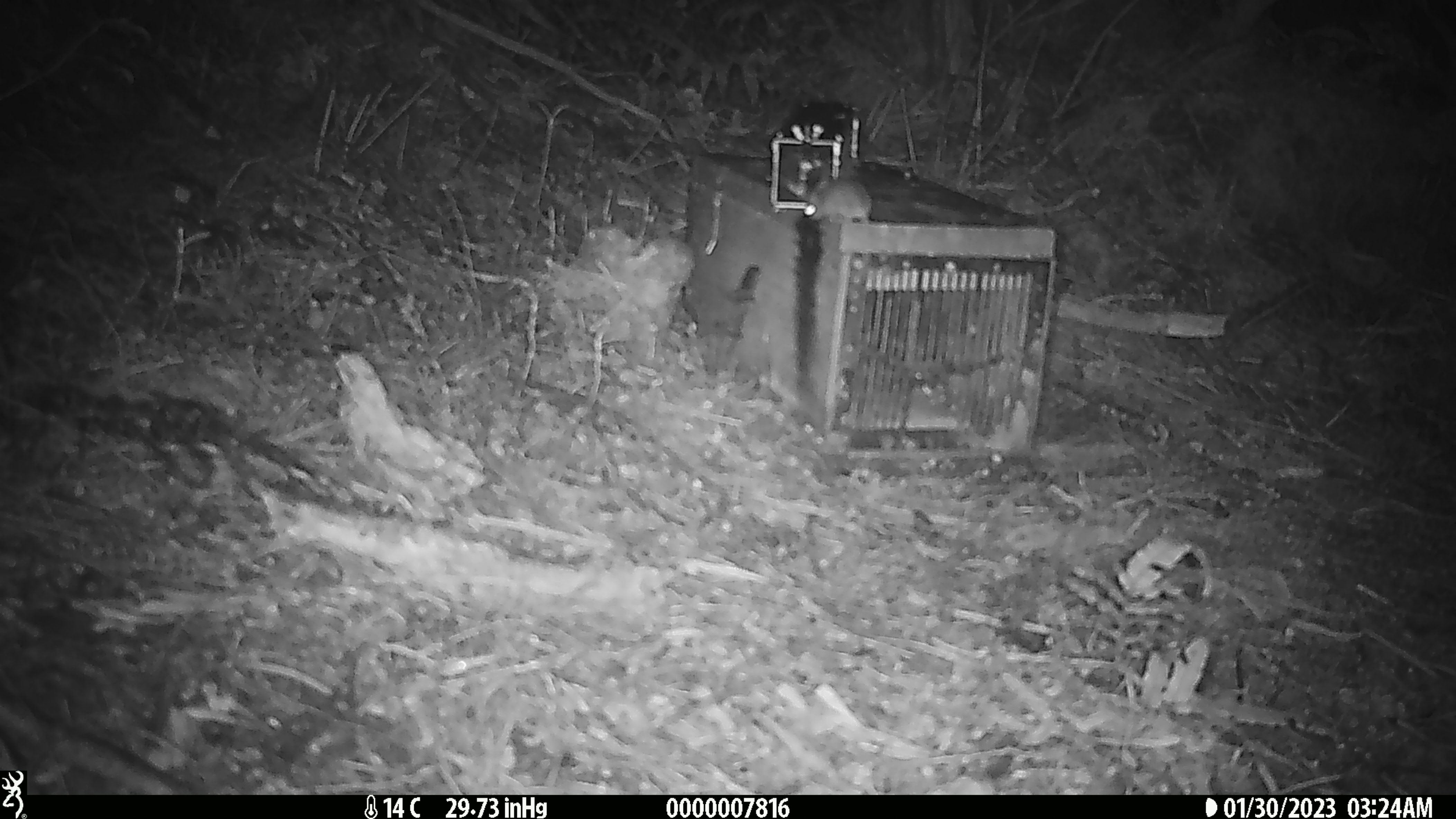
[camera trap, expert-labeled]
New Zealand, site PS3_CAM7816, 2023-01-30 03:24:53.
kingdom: Animalia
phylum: Chordata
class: Mammalia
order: Rodentia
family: Muridae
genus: Mus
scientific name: Mus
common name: mouse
Mouse (Mus).